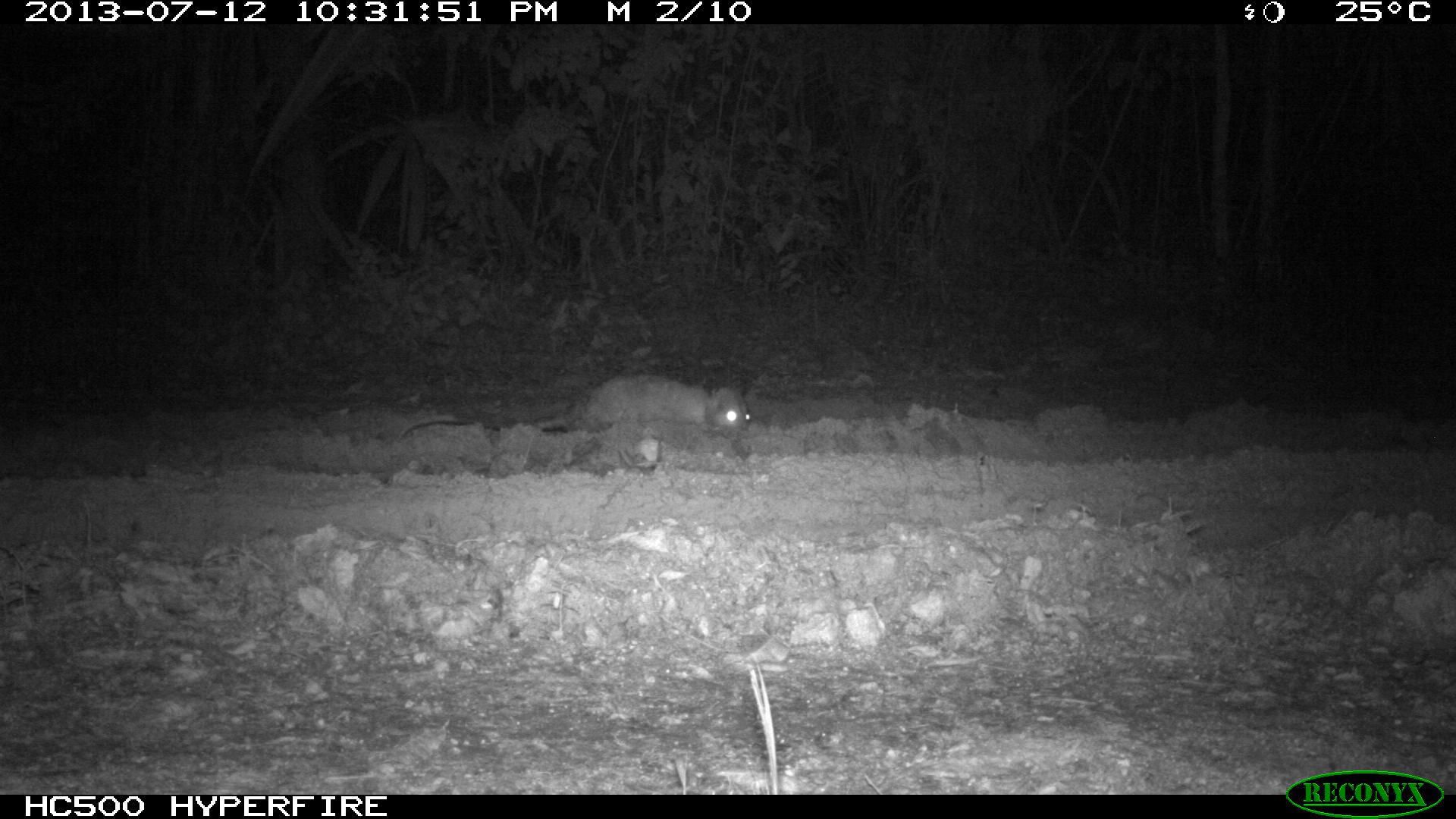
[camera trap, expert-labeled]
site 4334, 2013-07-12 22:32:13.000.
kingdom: Animalia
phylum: Chordata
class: Mammalia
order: Didelphimorphia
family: Didelphidae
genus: Didelphis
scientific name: Didelphis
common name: american opossums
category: didelphis sp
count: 1